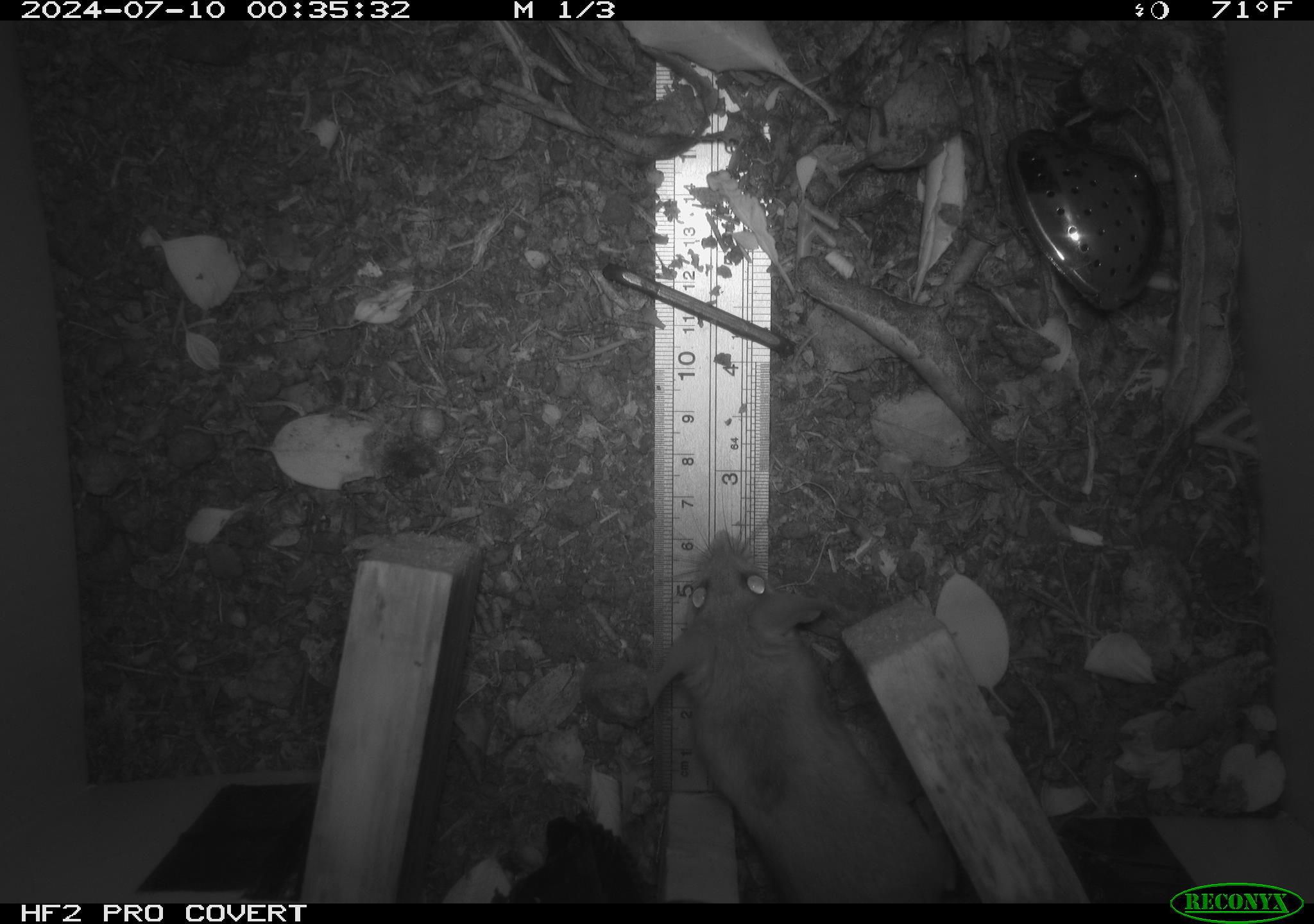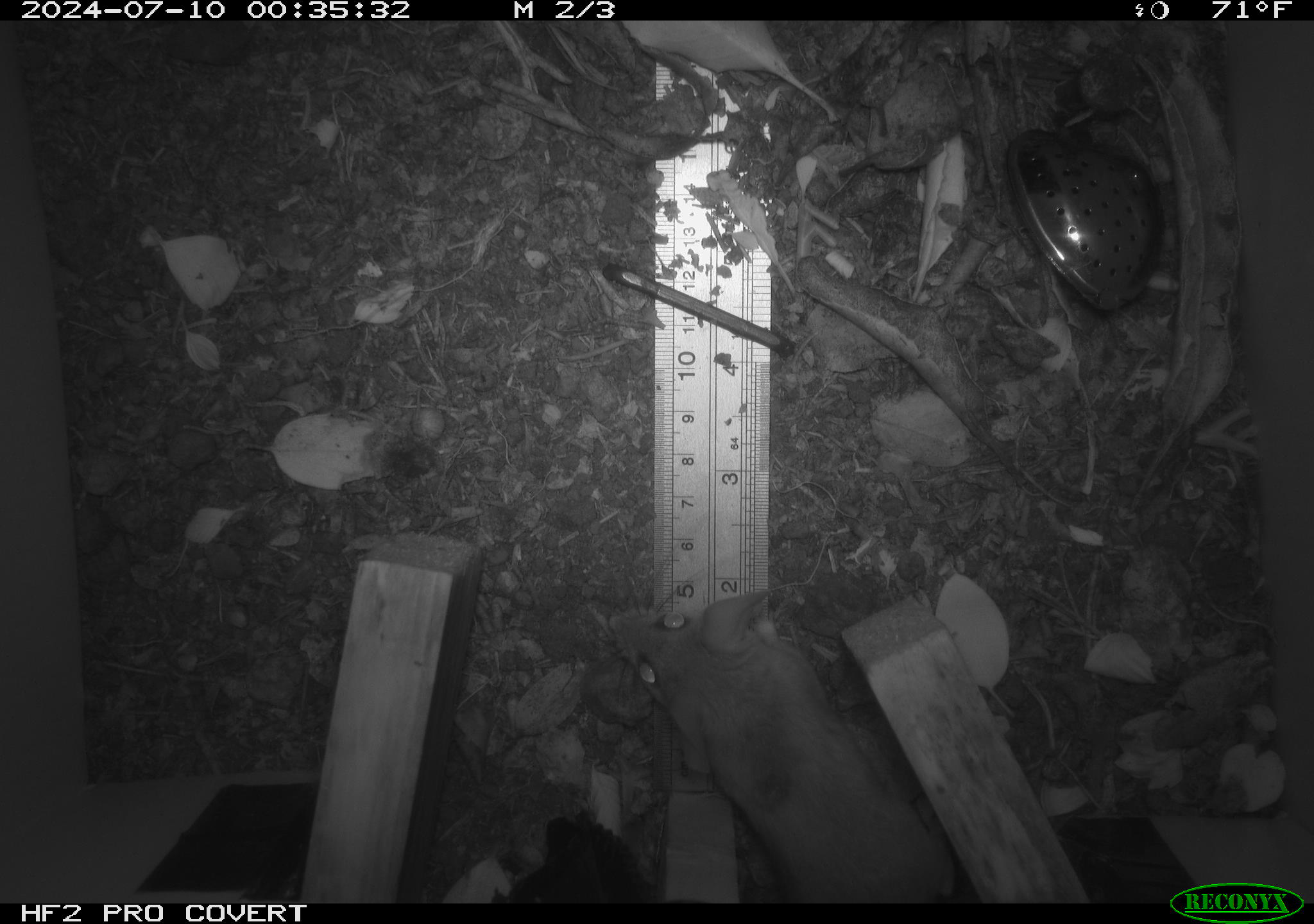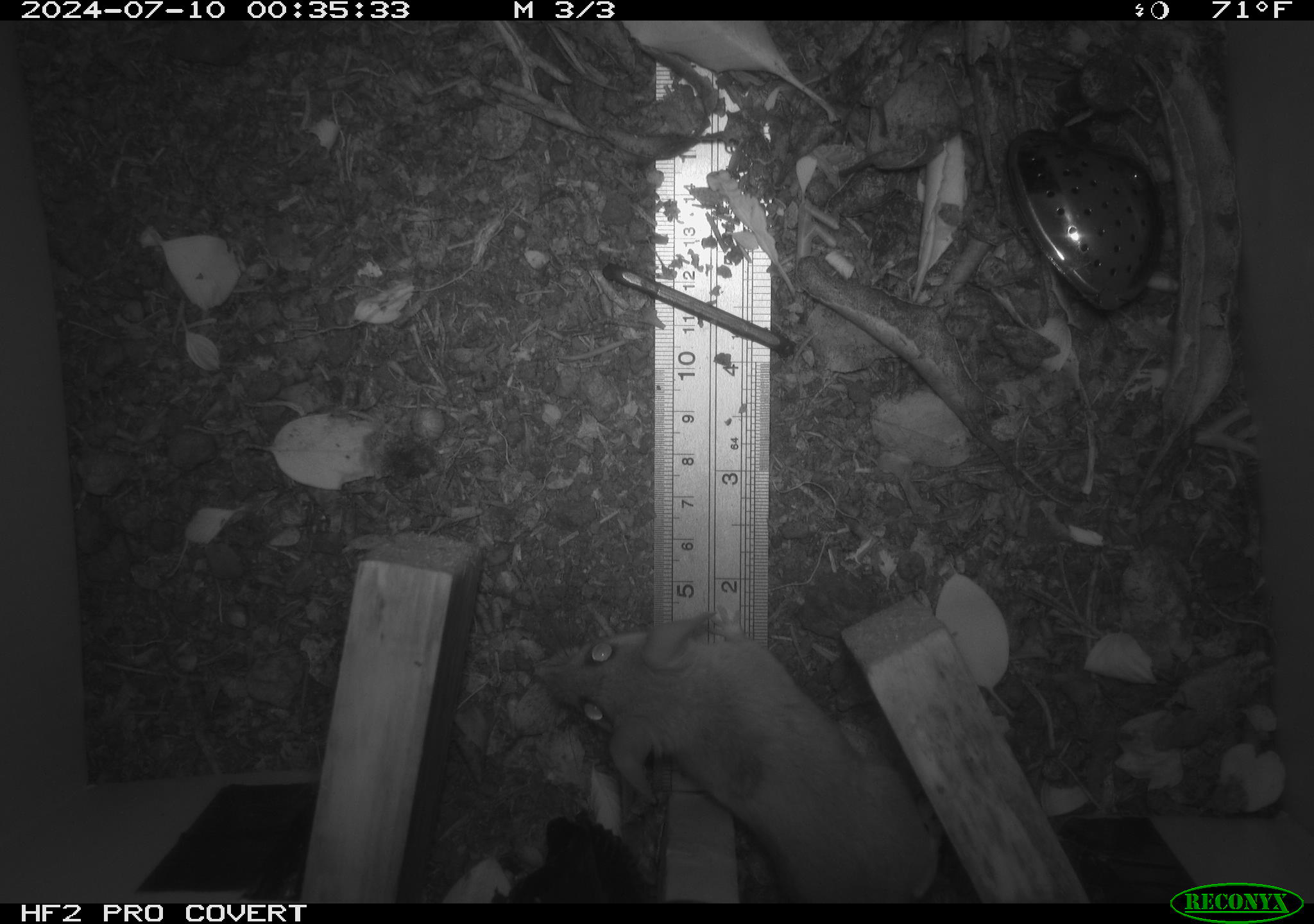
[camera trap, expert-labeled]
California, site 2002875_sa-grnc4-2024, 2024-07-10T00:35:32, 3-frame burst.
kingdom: Animalia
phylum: Chordata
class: Mammalia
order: Rodentia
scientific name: Rodentia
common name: rodent